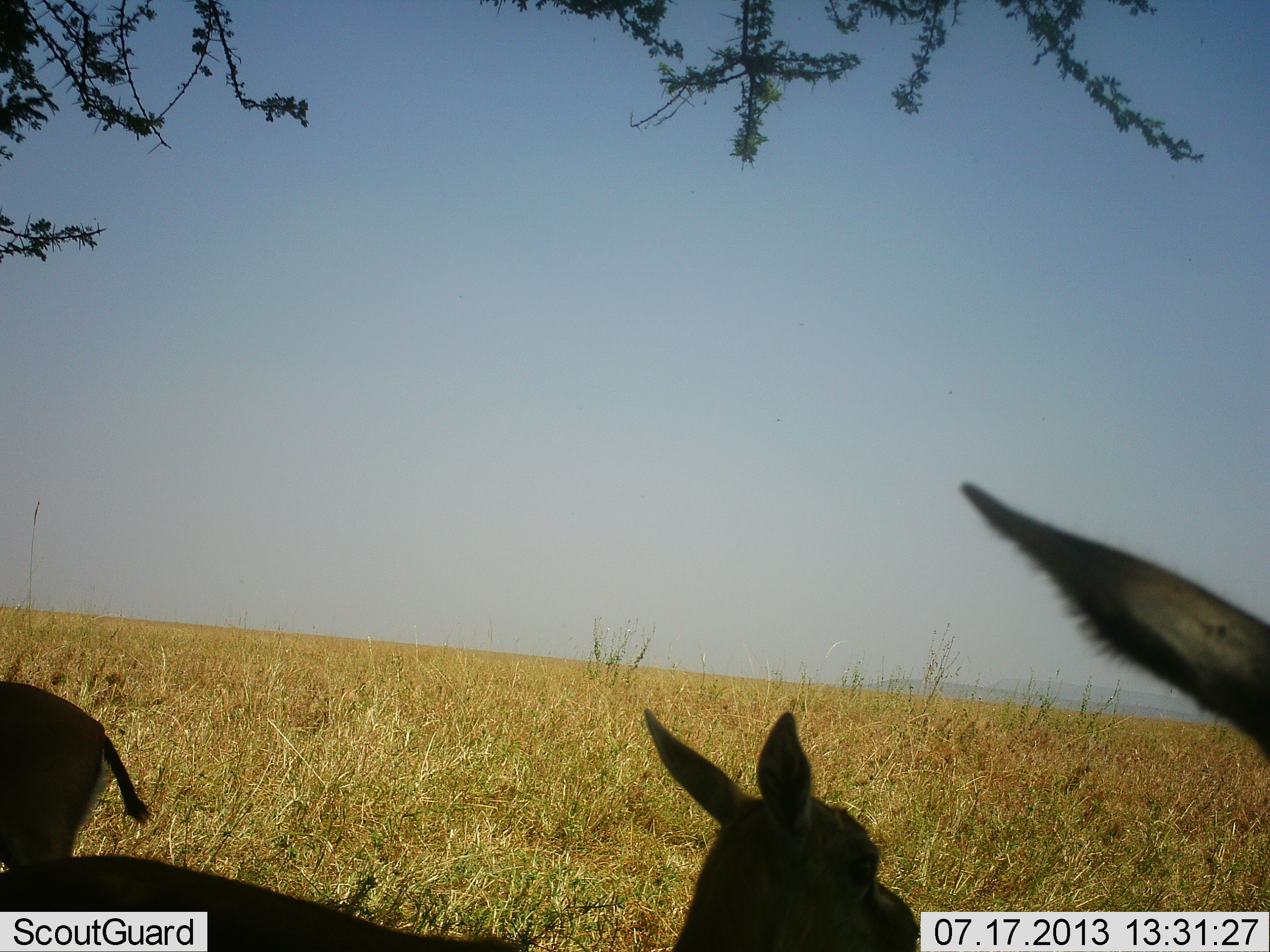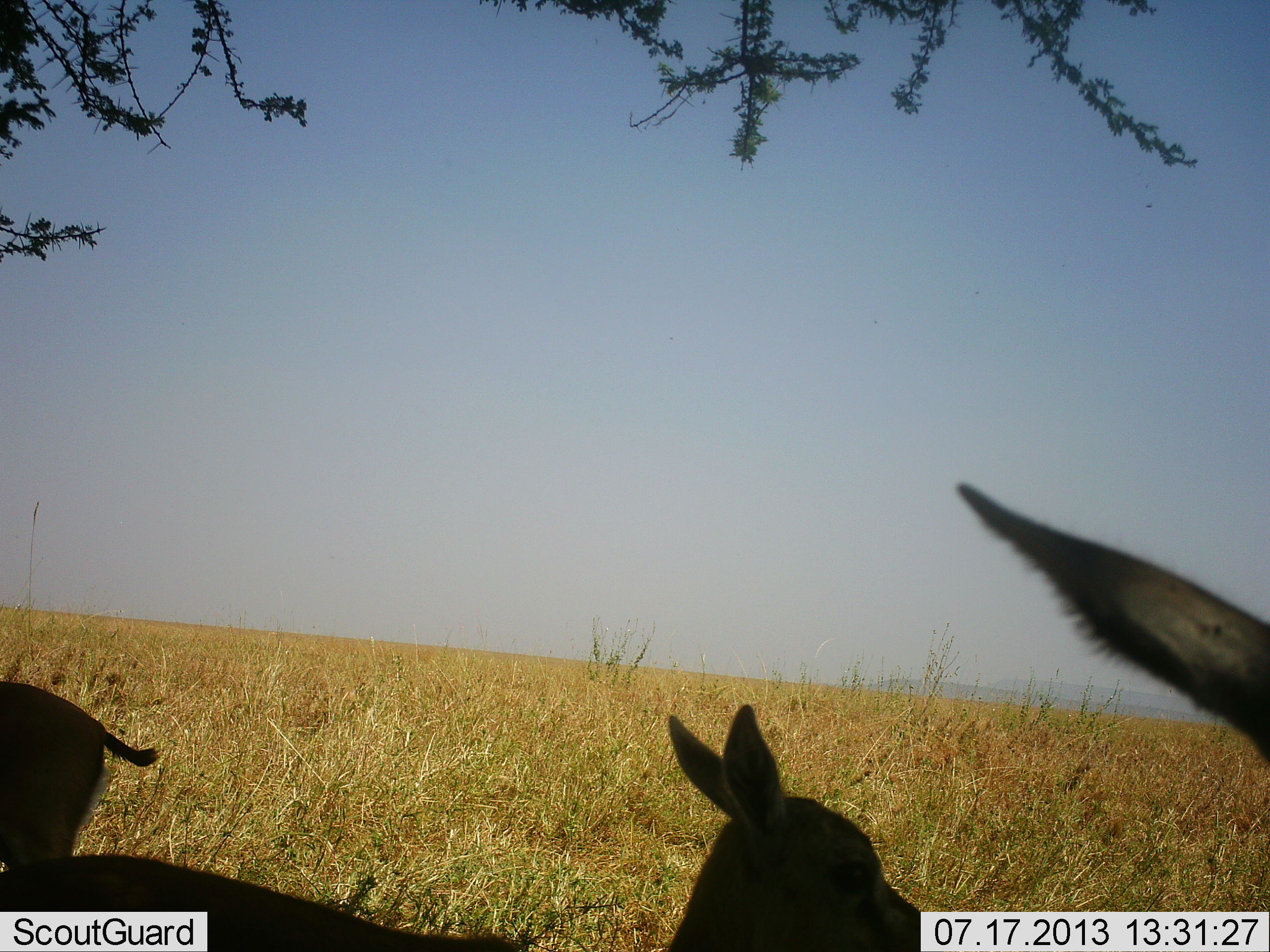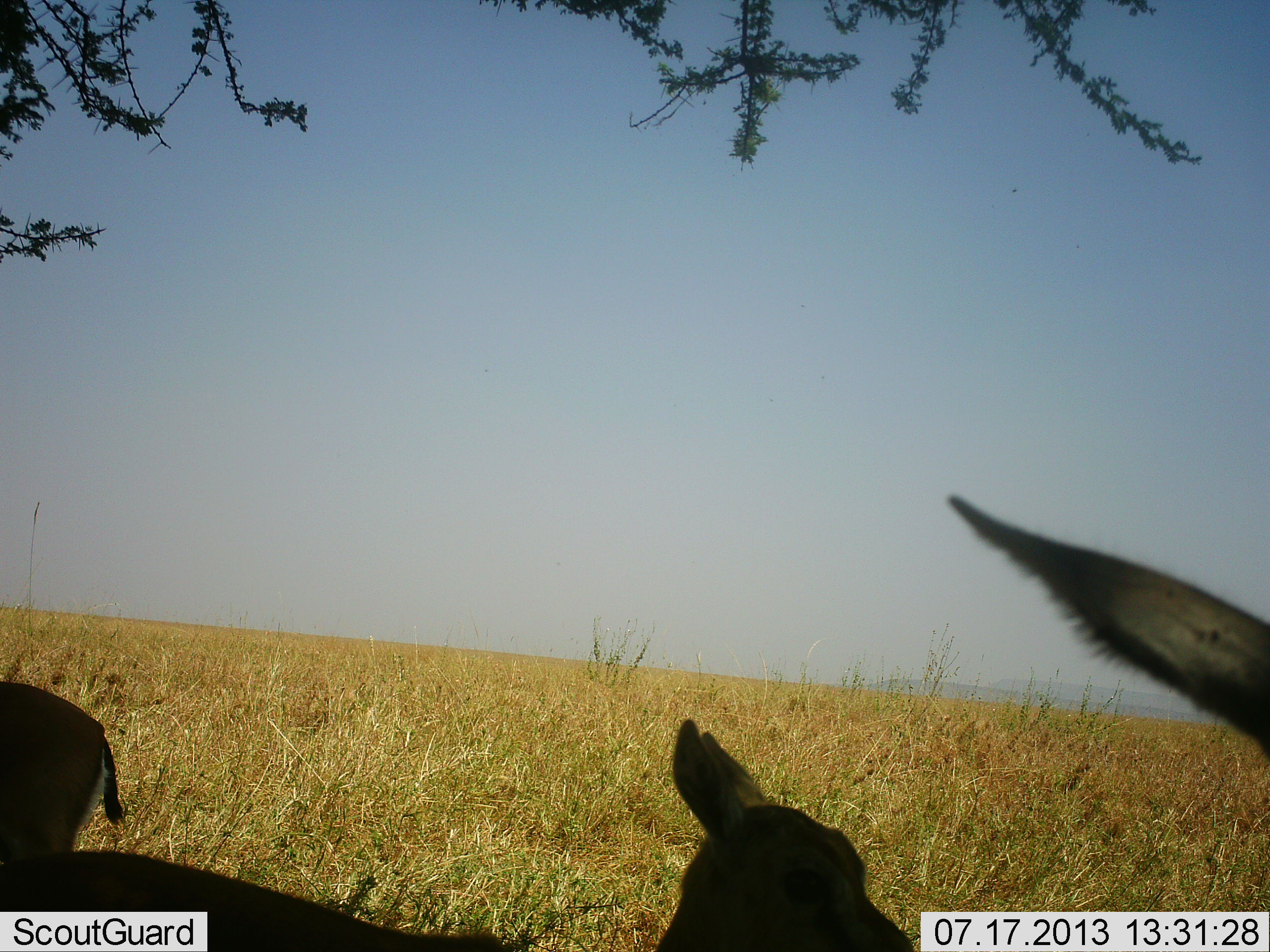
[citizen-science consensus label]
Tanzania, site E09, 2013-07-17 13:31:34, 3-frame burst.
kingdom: Animalia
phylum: Chordata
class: Mammalia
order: Artiodactyla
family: Bovidae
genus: Eudorcas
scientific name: Eudorcas thomsonii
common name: thomson's gazelle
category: gazellethomsons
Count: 3.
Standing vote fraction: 71%.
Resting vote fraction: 57%.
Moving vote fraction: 0%.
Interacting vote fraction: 0%.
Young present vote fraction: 29%.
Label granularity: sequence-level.